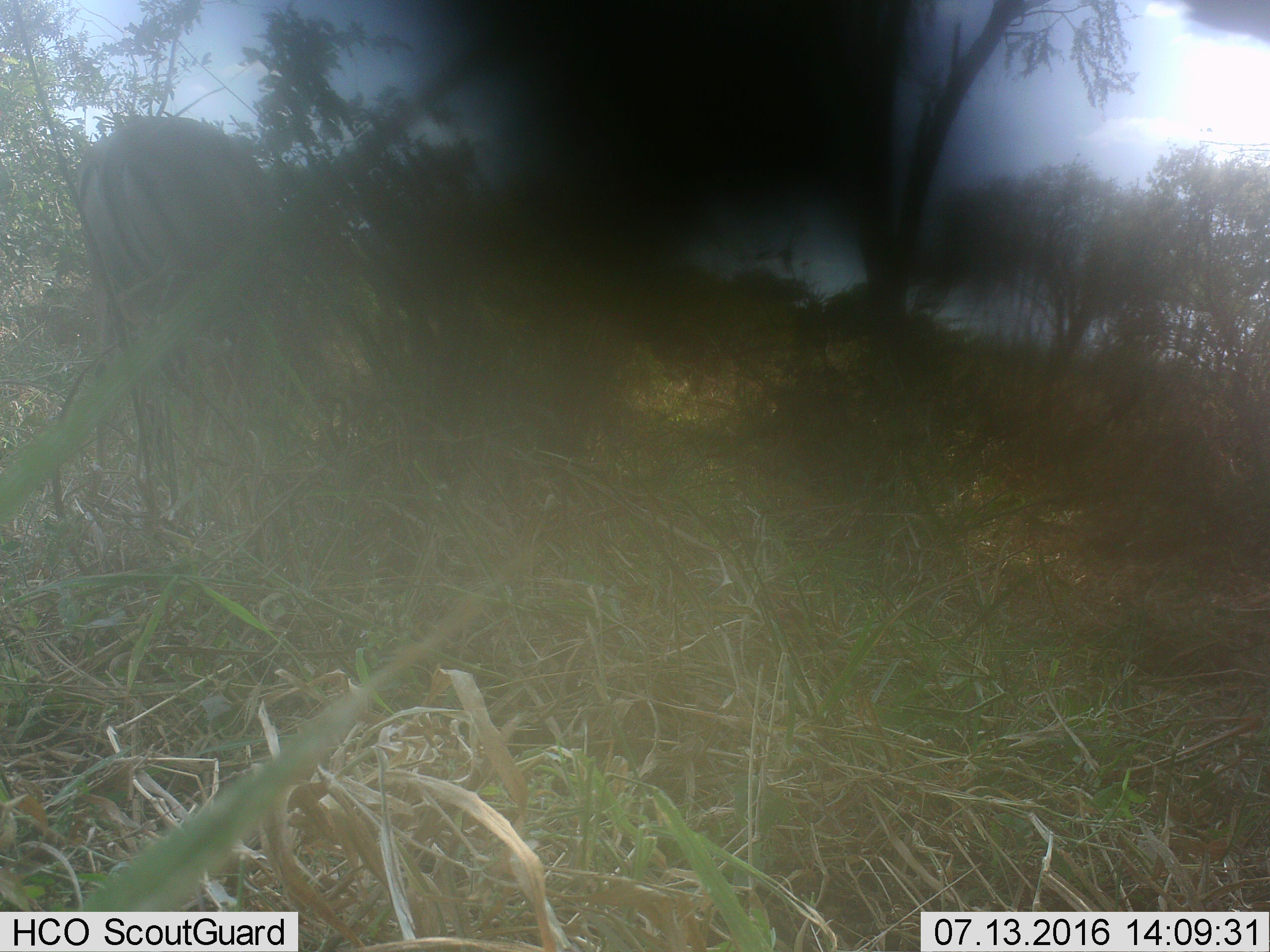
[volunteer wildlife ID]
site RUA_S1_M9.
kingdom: Animalia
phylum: Chordata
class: Mammalia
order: Artiodactyla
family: Bovidae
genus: Aepyceros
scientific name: Aepyceros melampus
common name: impala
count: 1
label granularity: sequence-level